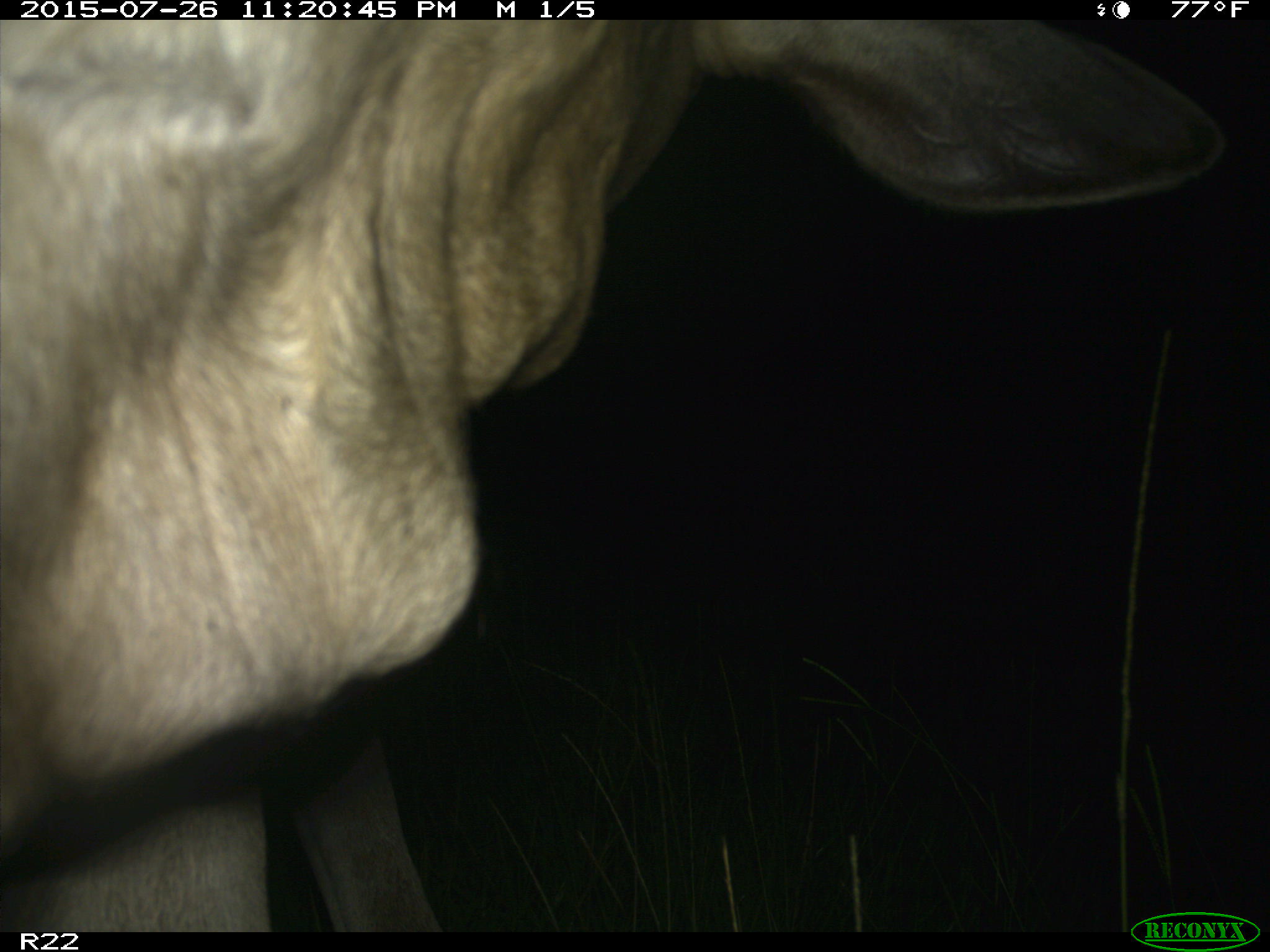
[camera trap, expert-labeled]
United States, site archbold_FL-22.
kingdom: Animalia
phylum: Chordata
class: Mammalia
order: Artiodactyla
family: Bovidae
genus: Bos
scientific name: Bos taurus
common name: domestic cow